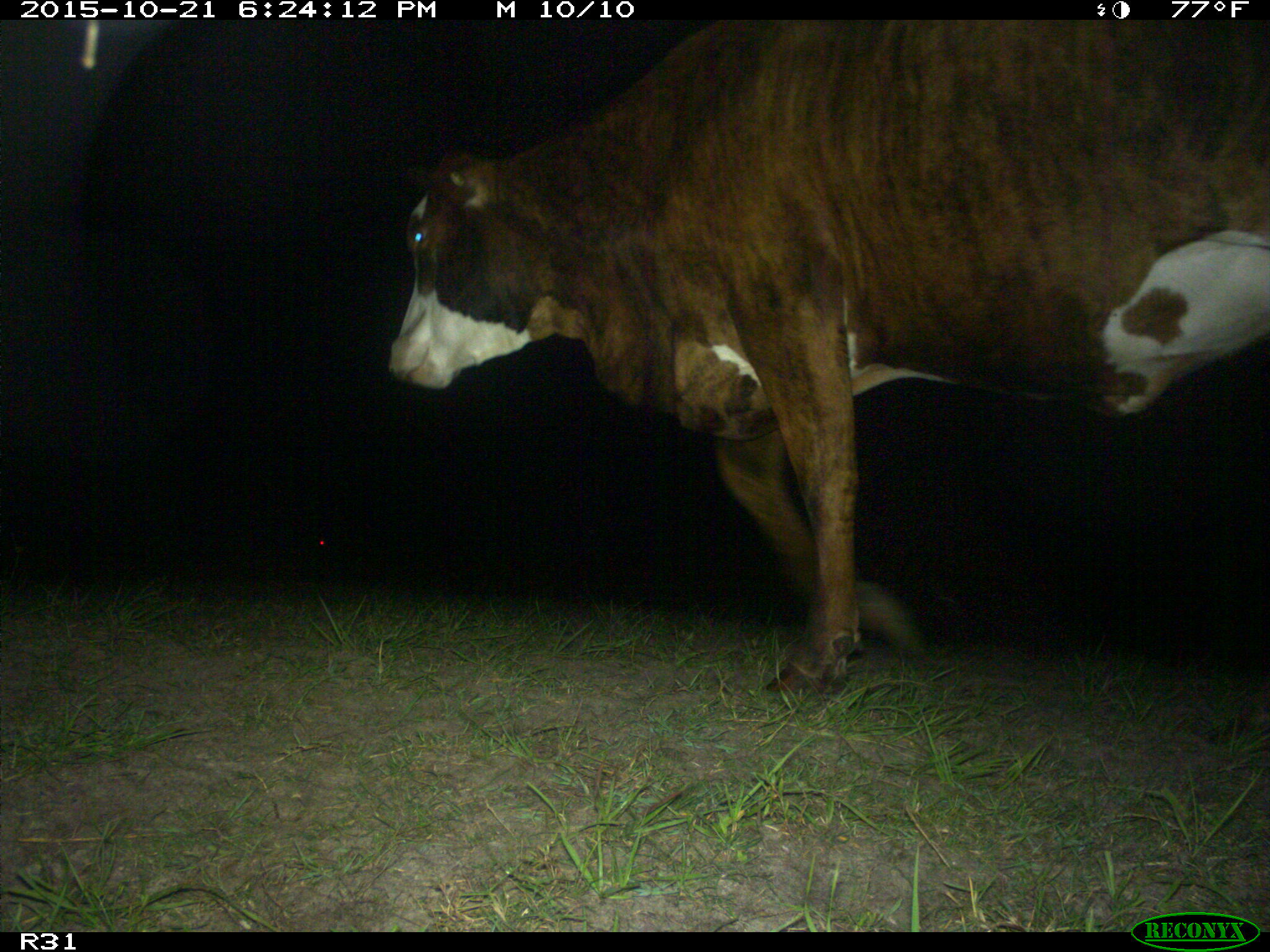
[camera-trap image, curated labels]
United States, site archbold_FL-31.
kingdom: Animalia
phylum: Chordata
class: Mammalia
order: Artiodactyla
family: Bovidae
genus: Bos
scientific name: Bos taurus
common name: domestic cow